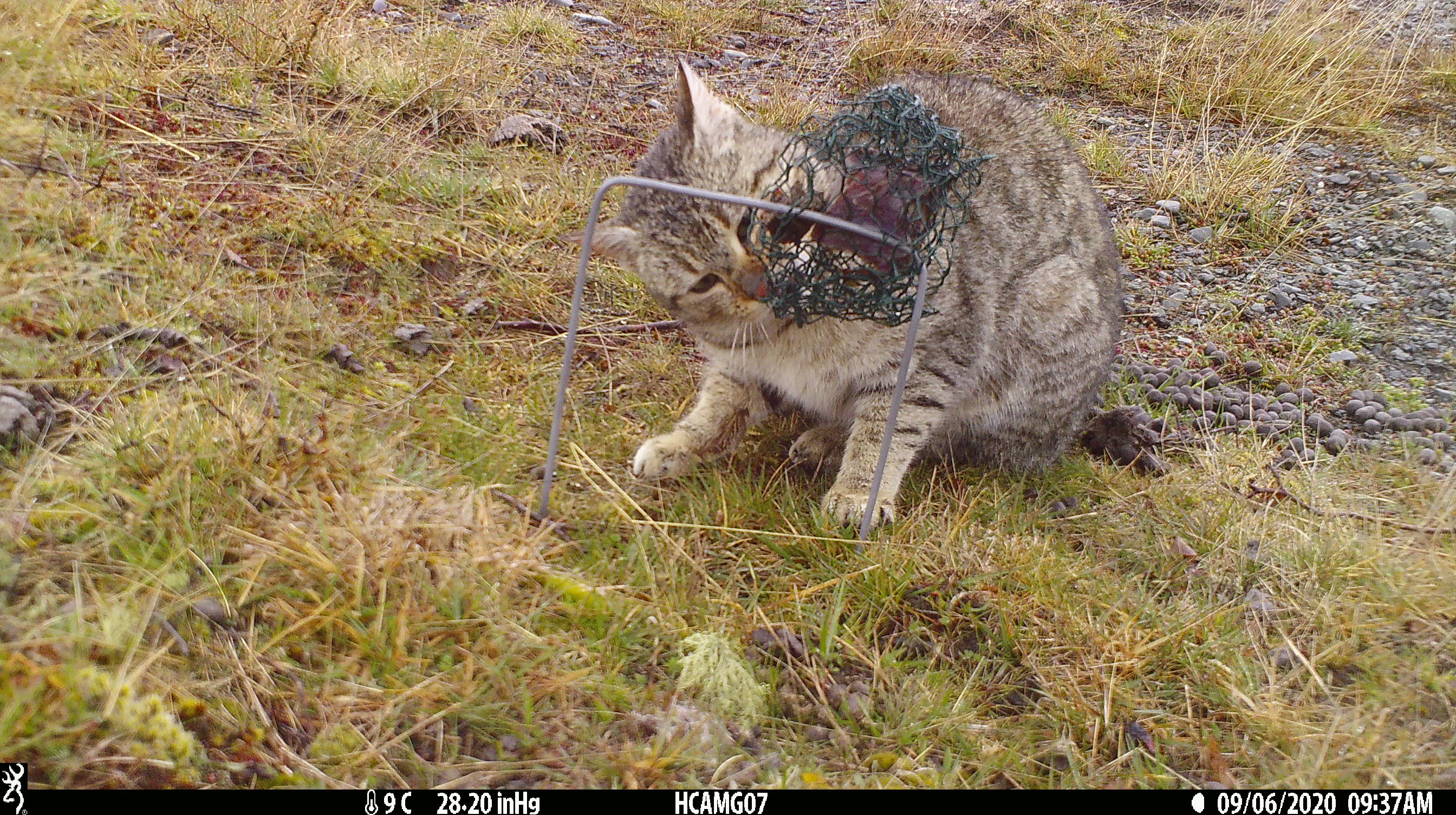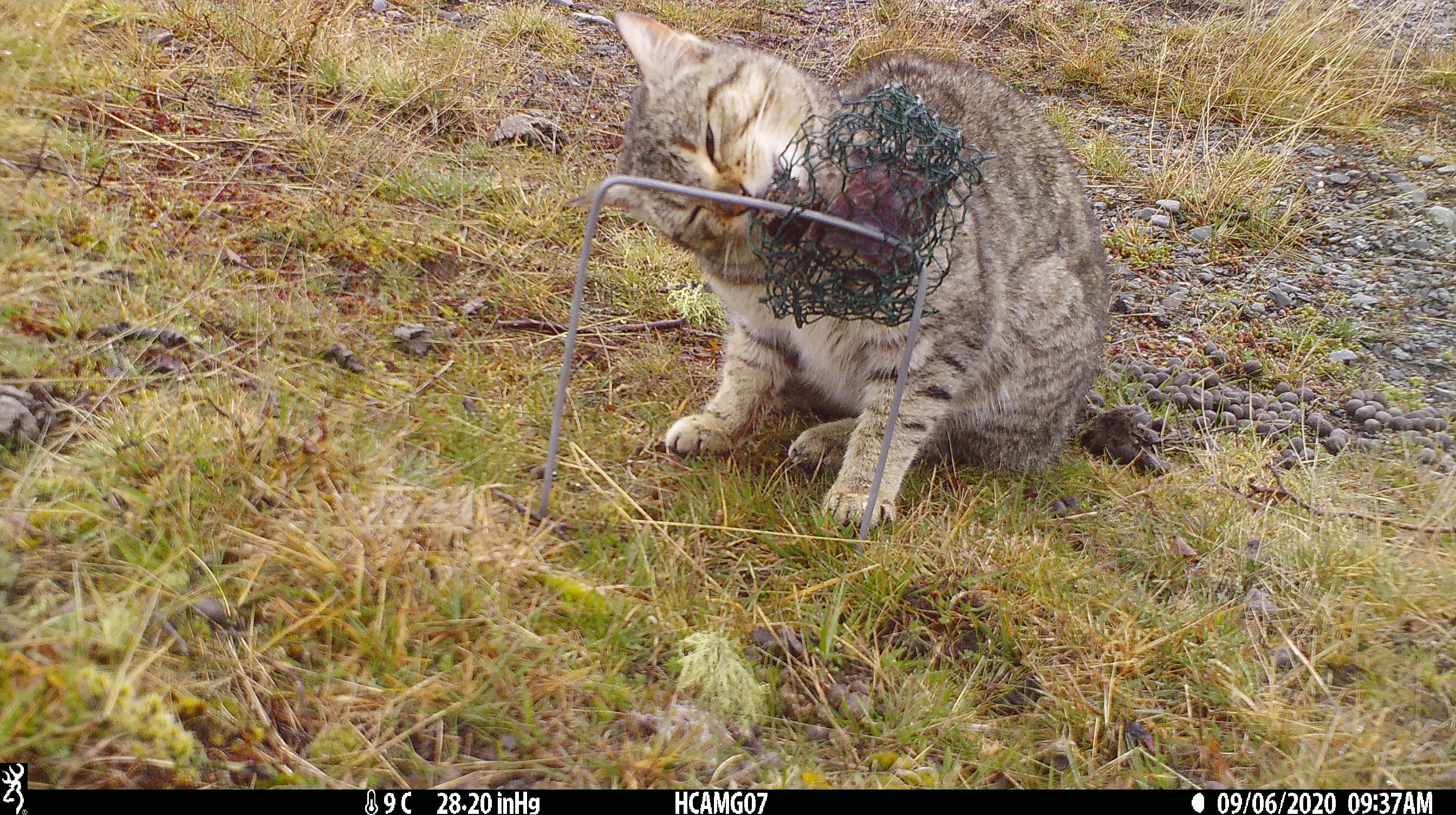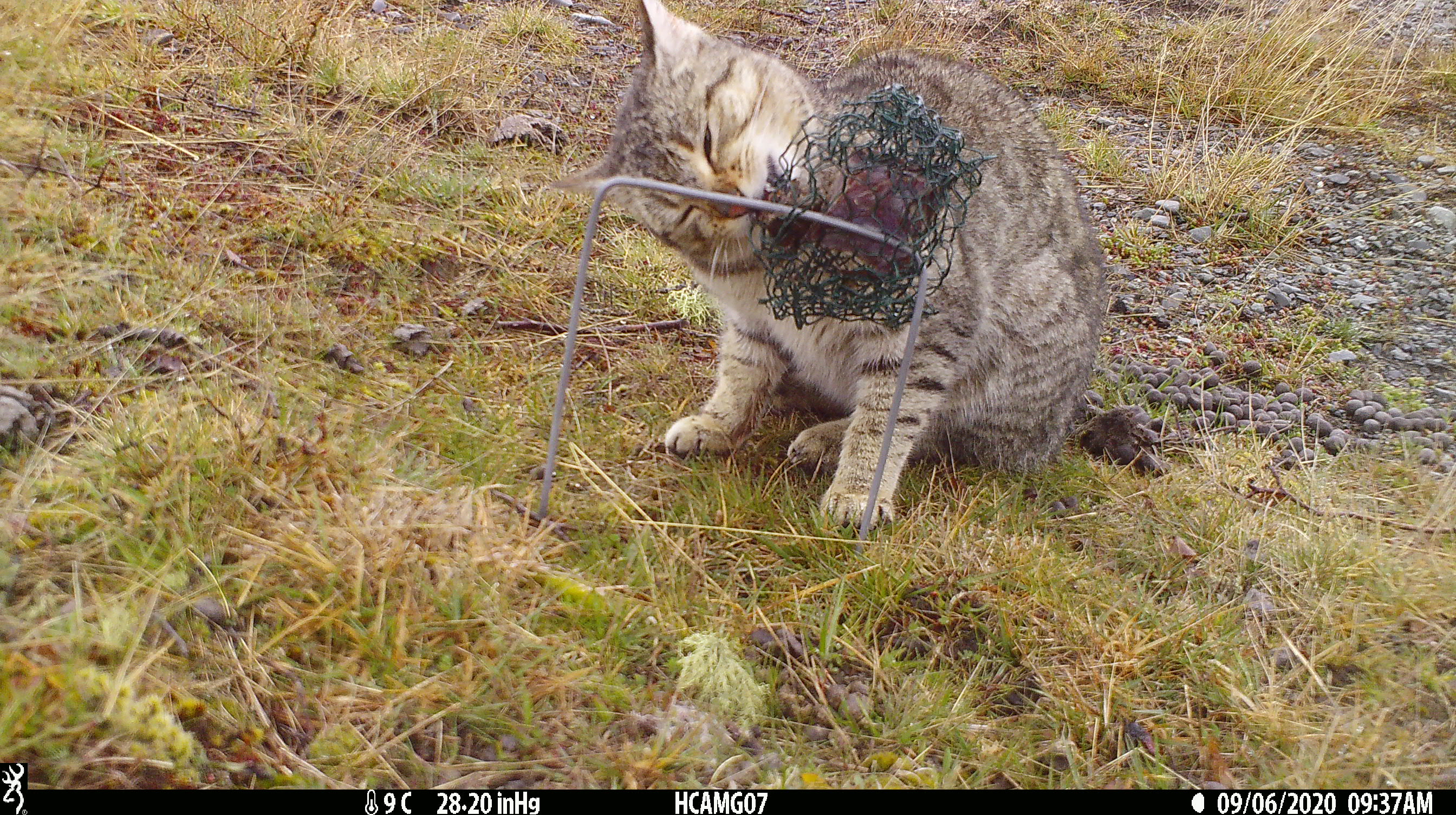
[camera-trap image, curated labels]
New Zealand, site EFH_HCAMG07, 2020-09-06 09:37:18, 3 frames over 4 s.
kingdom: Animalia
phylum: Chordata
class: Mammalia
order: Carnivora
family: Felidae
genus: Felis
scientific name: Felis catus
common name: domestic cat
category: cat